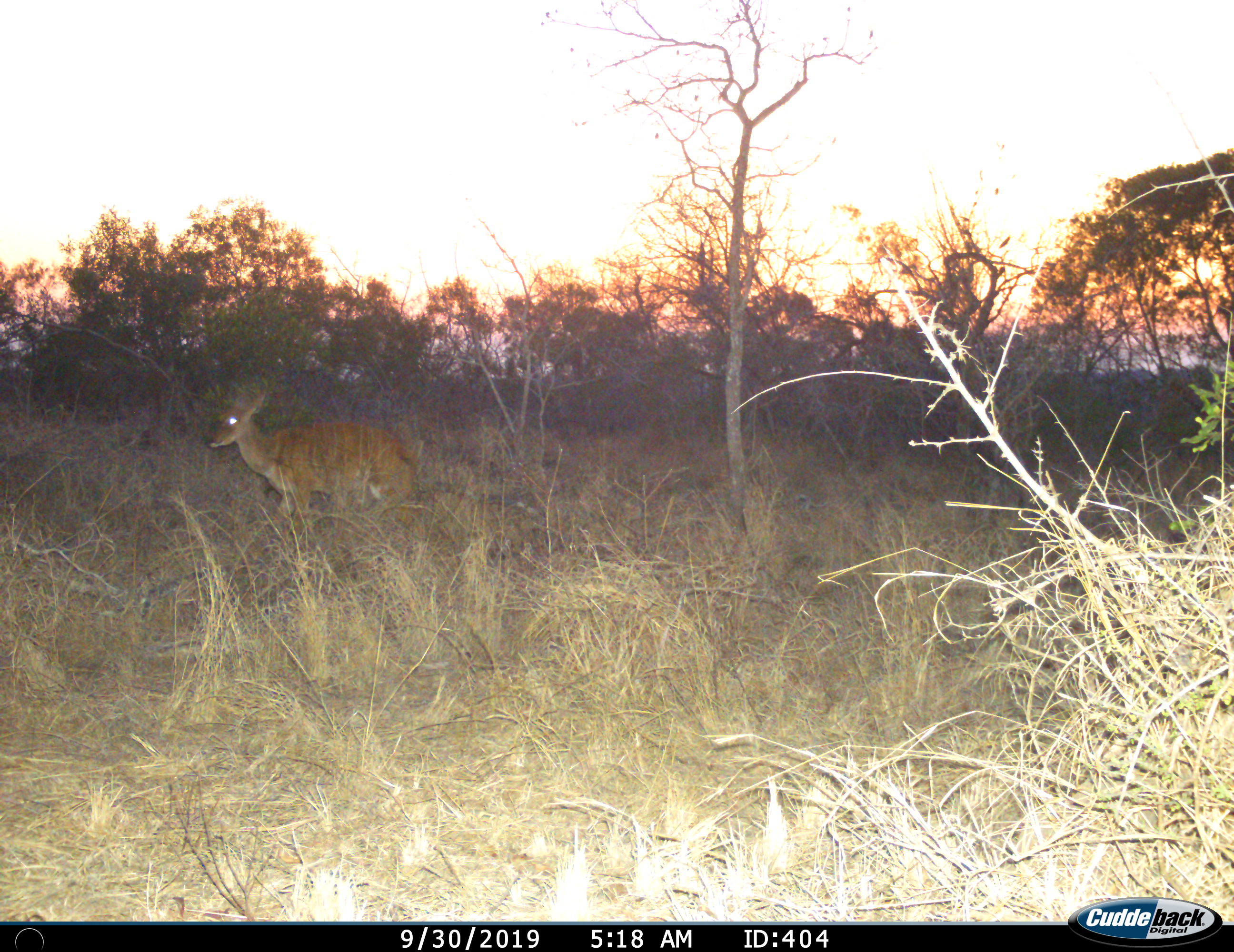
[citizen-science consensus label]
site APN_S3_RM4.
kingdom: Animalia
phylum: Chordata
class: Mammalia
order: Artiodactyla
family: Bovidae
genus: Tragelaphus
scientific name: Tragelaphus angasii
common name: nyala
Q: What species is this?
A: Nyala (Tragelaphus angasii).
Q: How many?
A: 1.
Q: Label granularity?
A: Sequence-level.